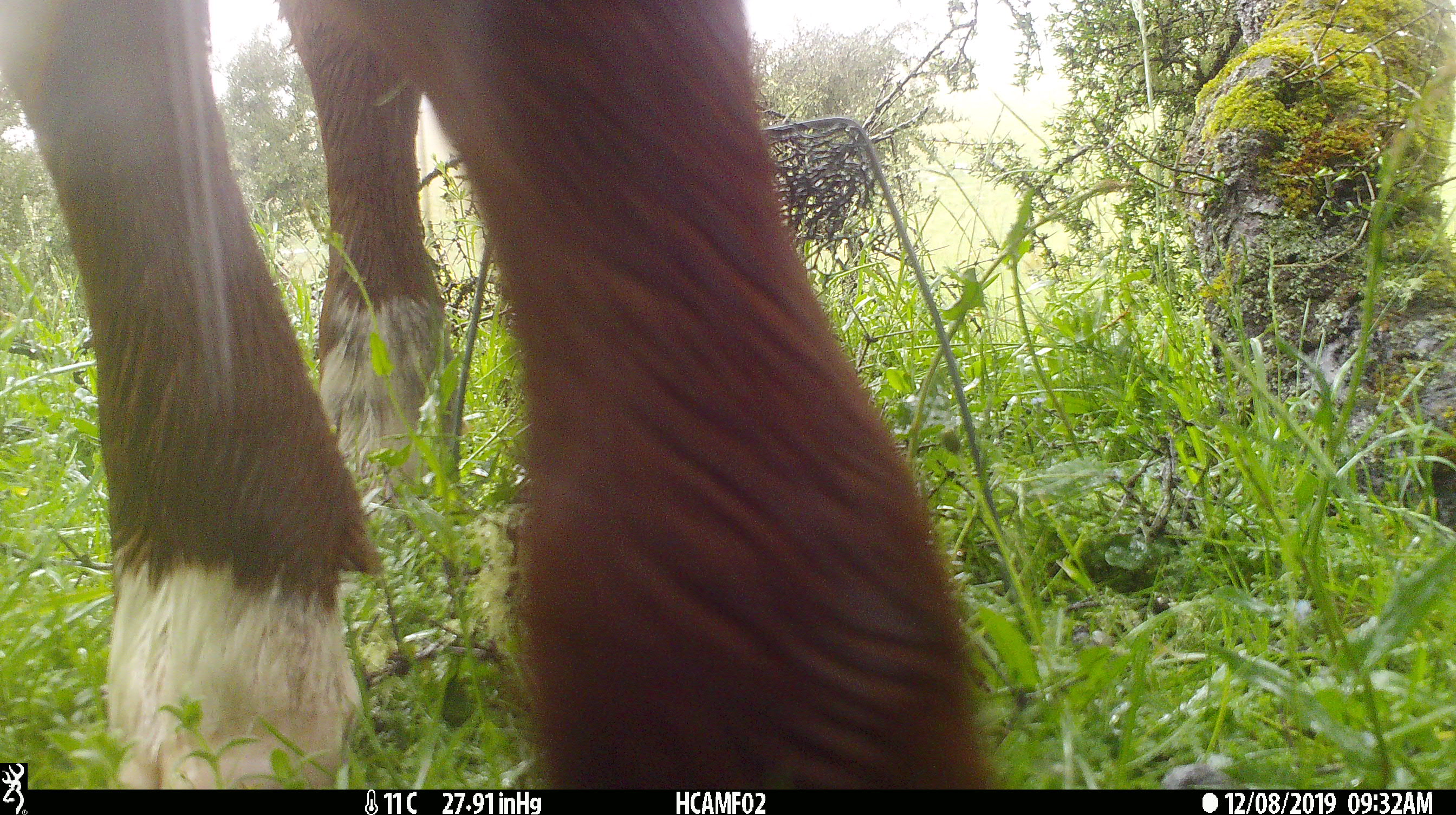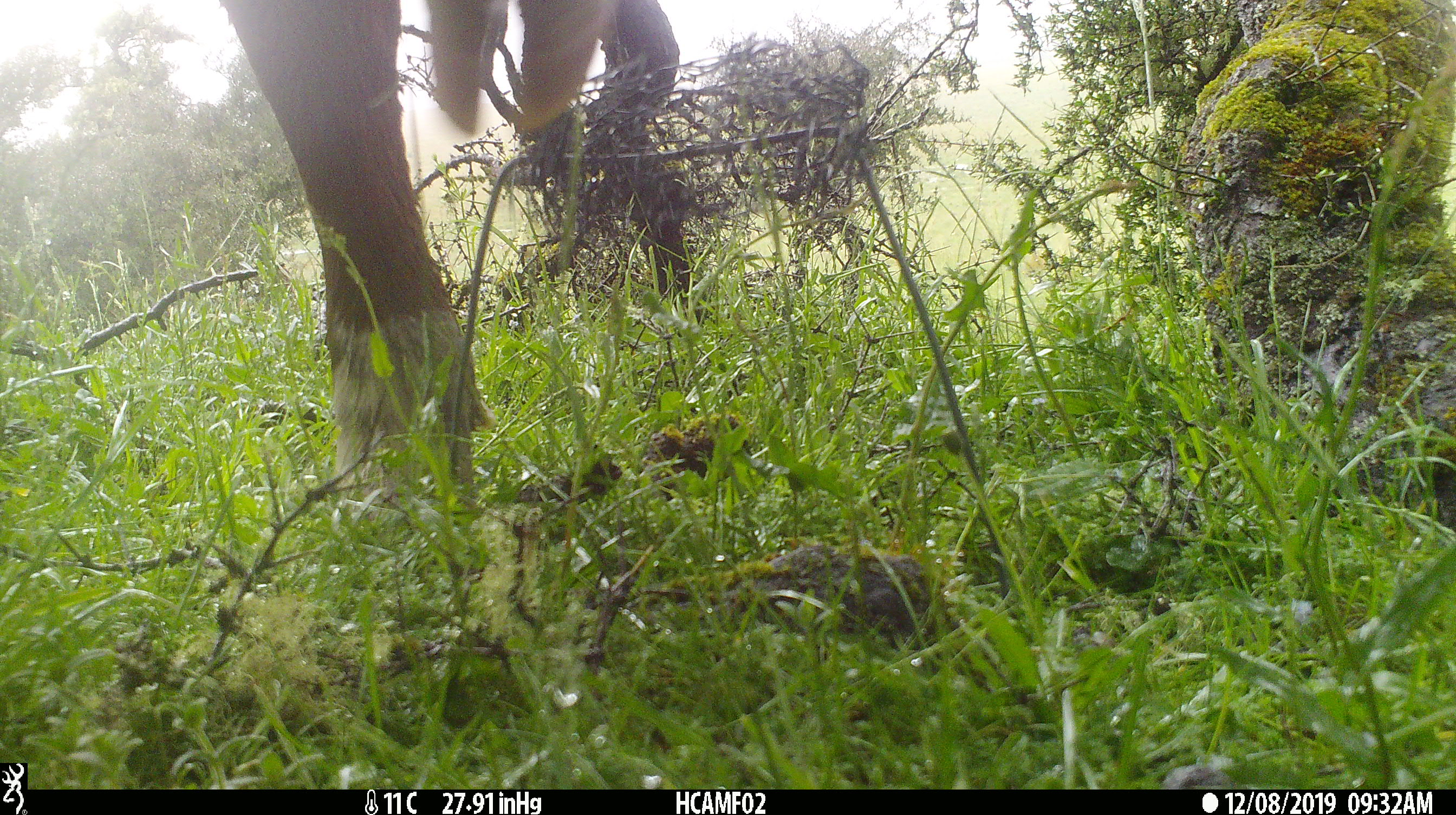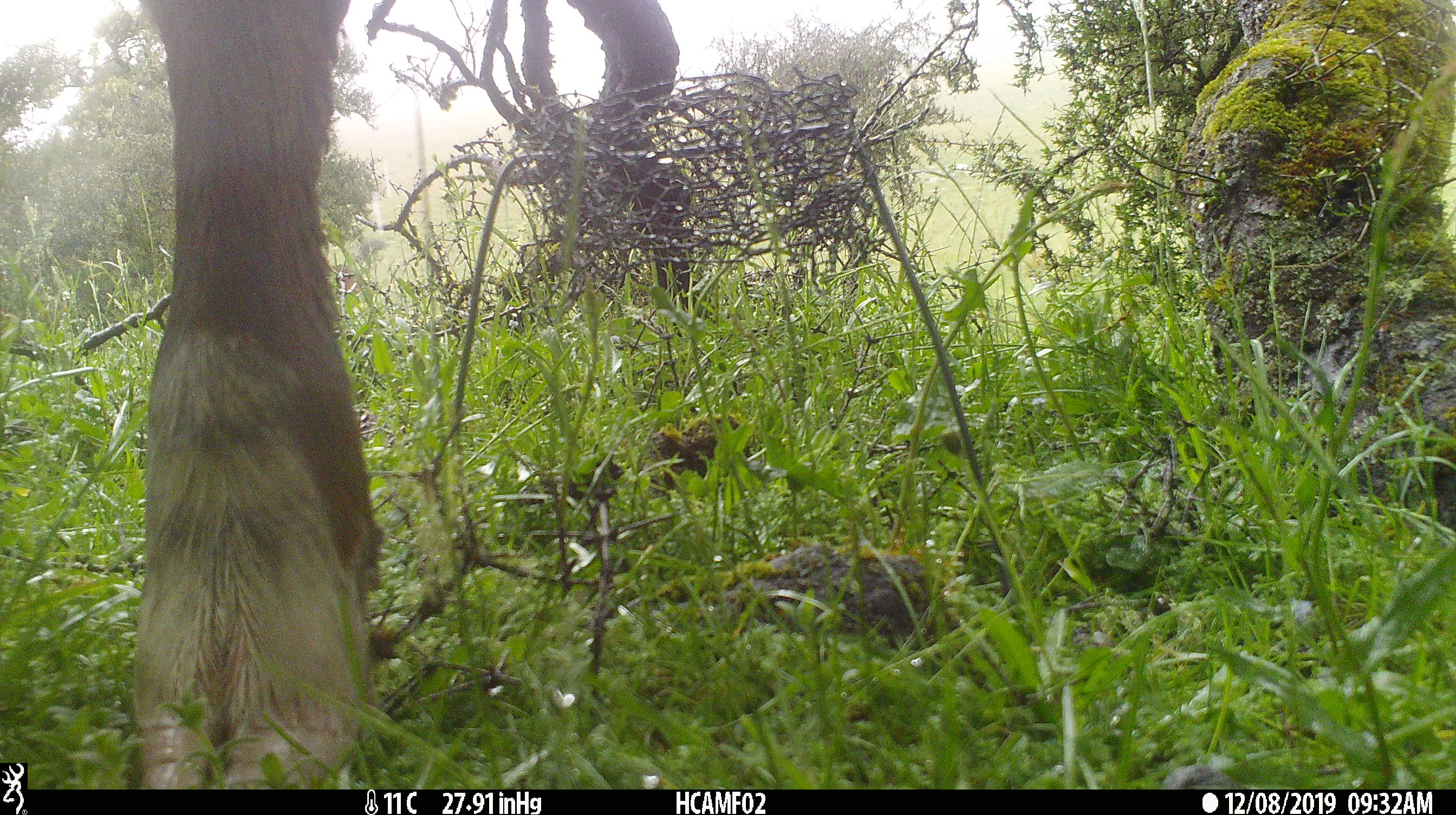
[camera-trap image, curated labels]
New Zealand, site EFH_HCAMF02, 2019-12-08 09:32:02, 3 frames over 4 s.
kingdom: Animalia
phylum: Chordata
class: Mammalia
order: Artiodactyla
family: Bovidae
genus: Bos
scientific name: Bos taurus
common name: domestic cow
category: cow